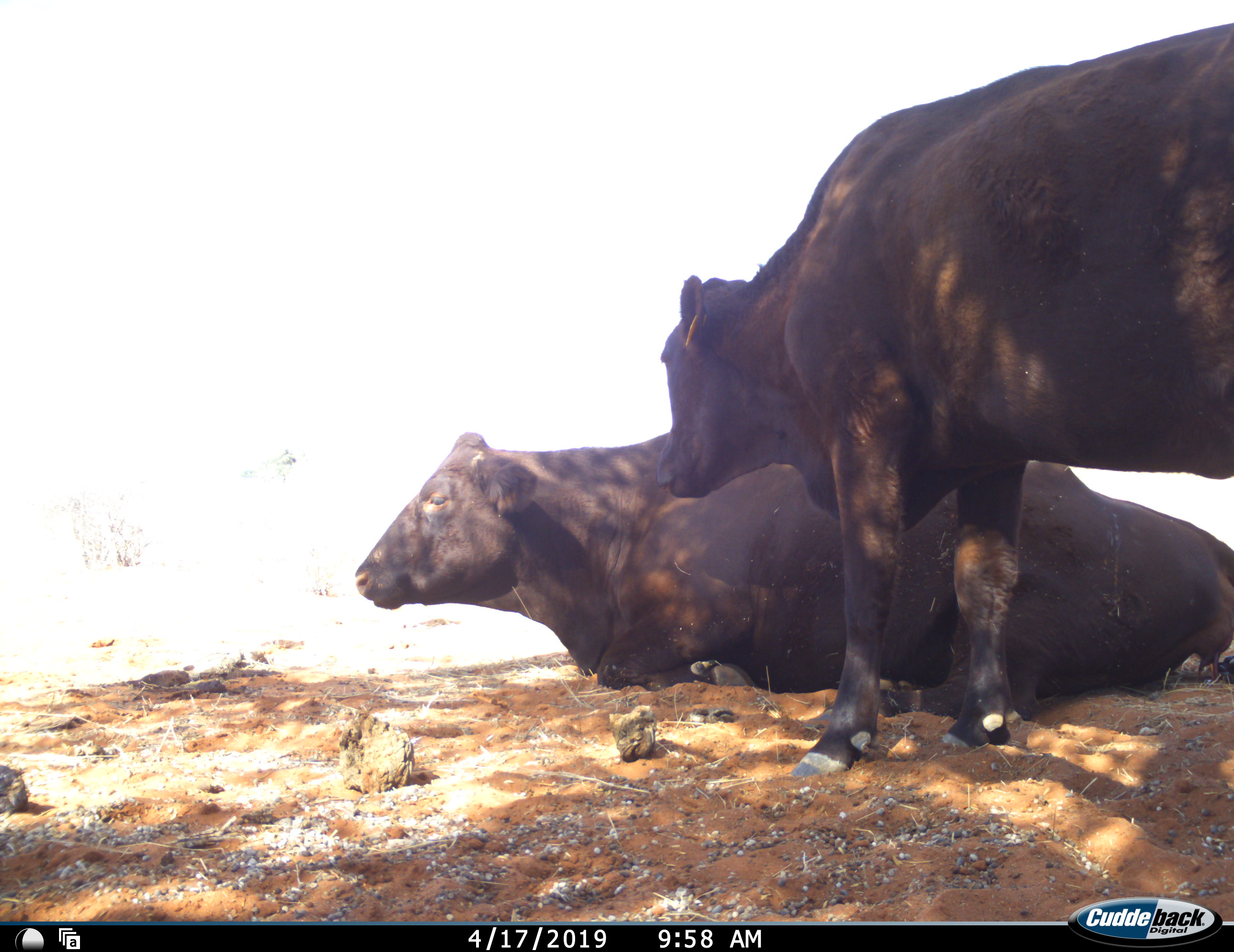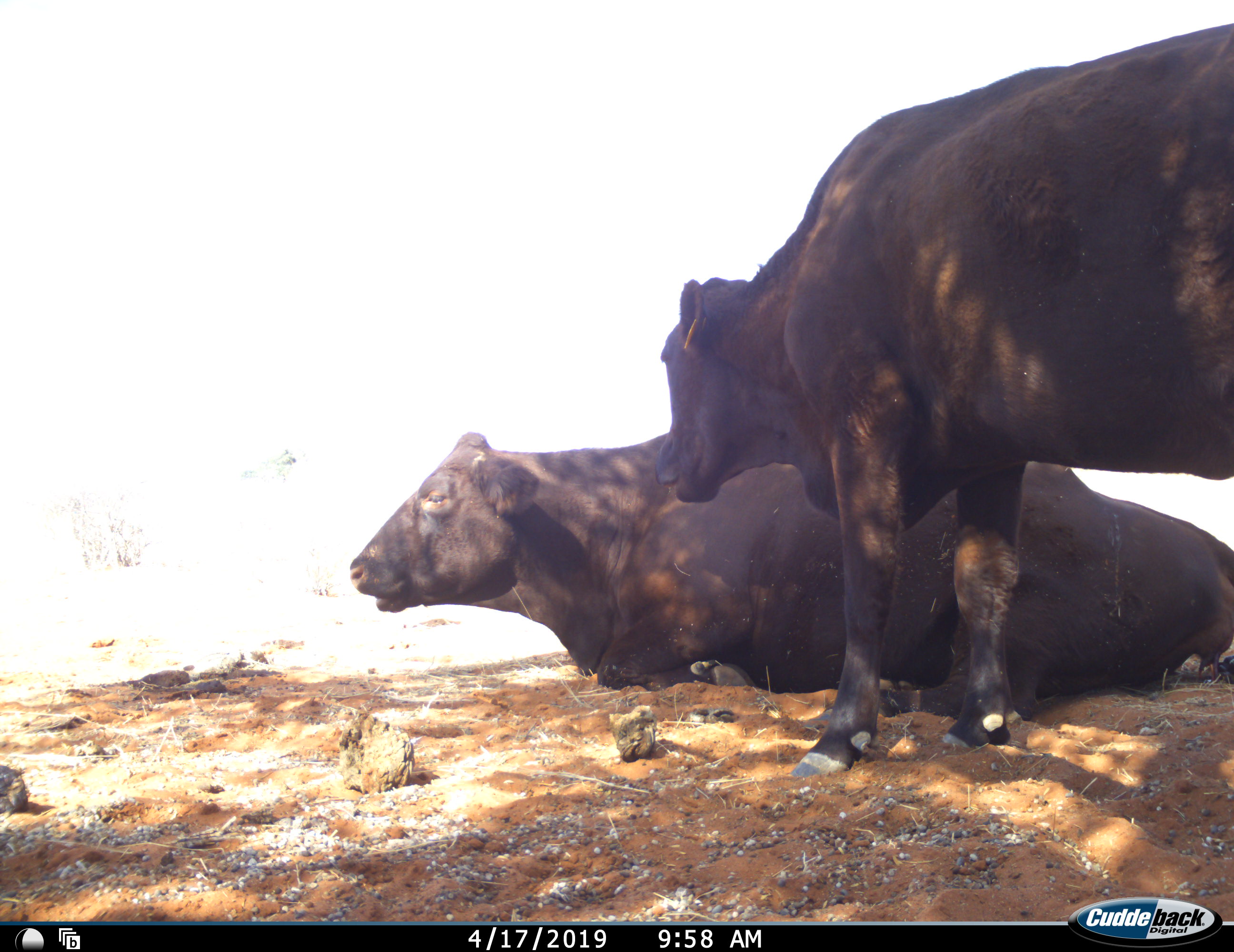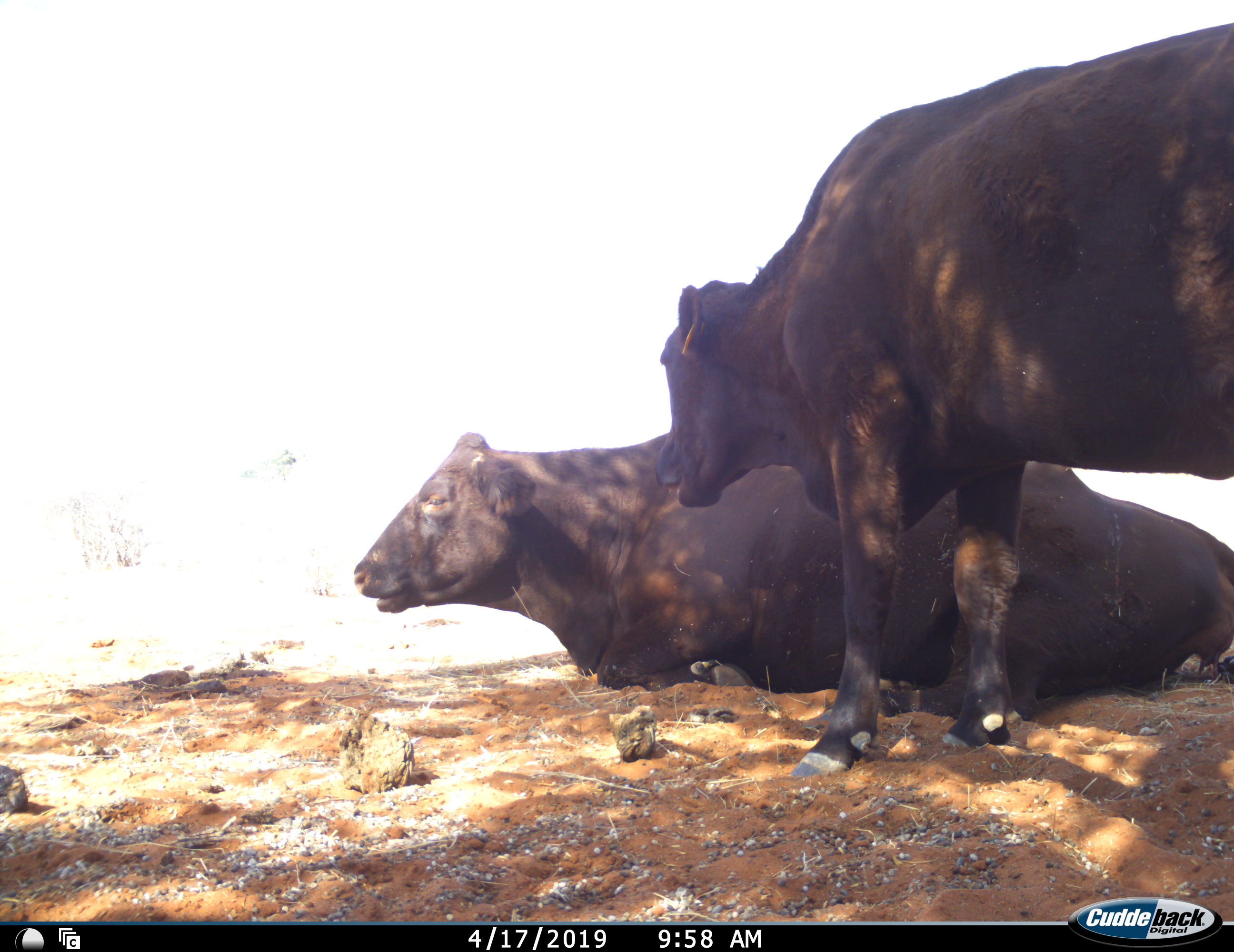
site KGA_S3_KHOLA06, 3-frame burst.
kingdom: Animalia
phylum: Chordata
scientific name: Vertebrata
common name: domestic animal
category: domesticanimal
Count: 2.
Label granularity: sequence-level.